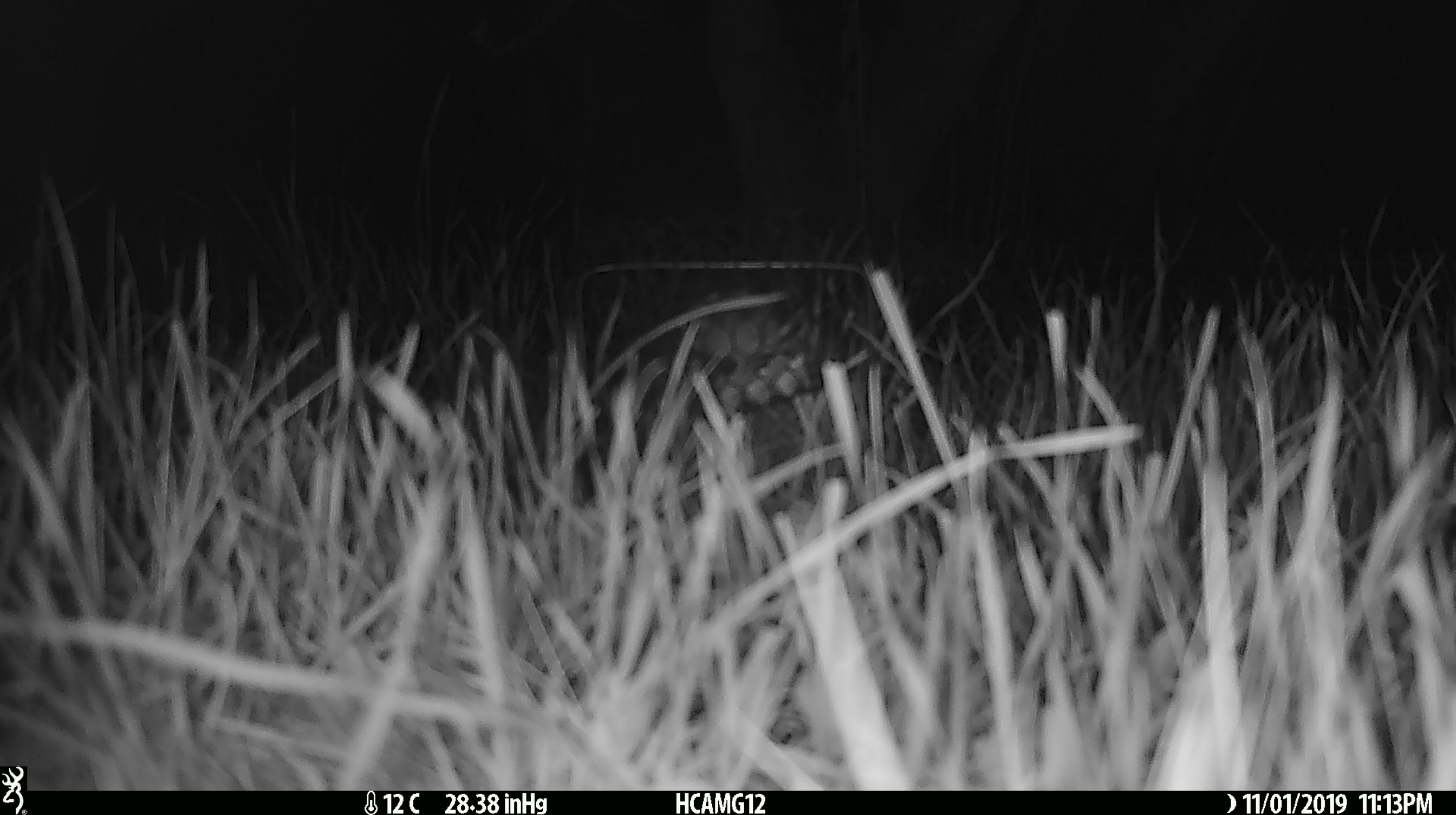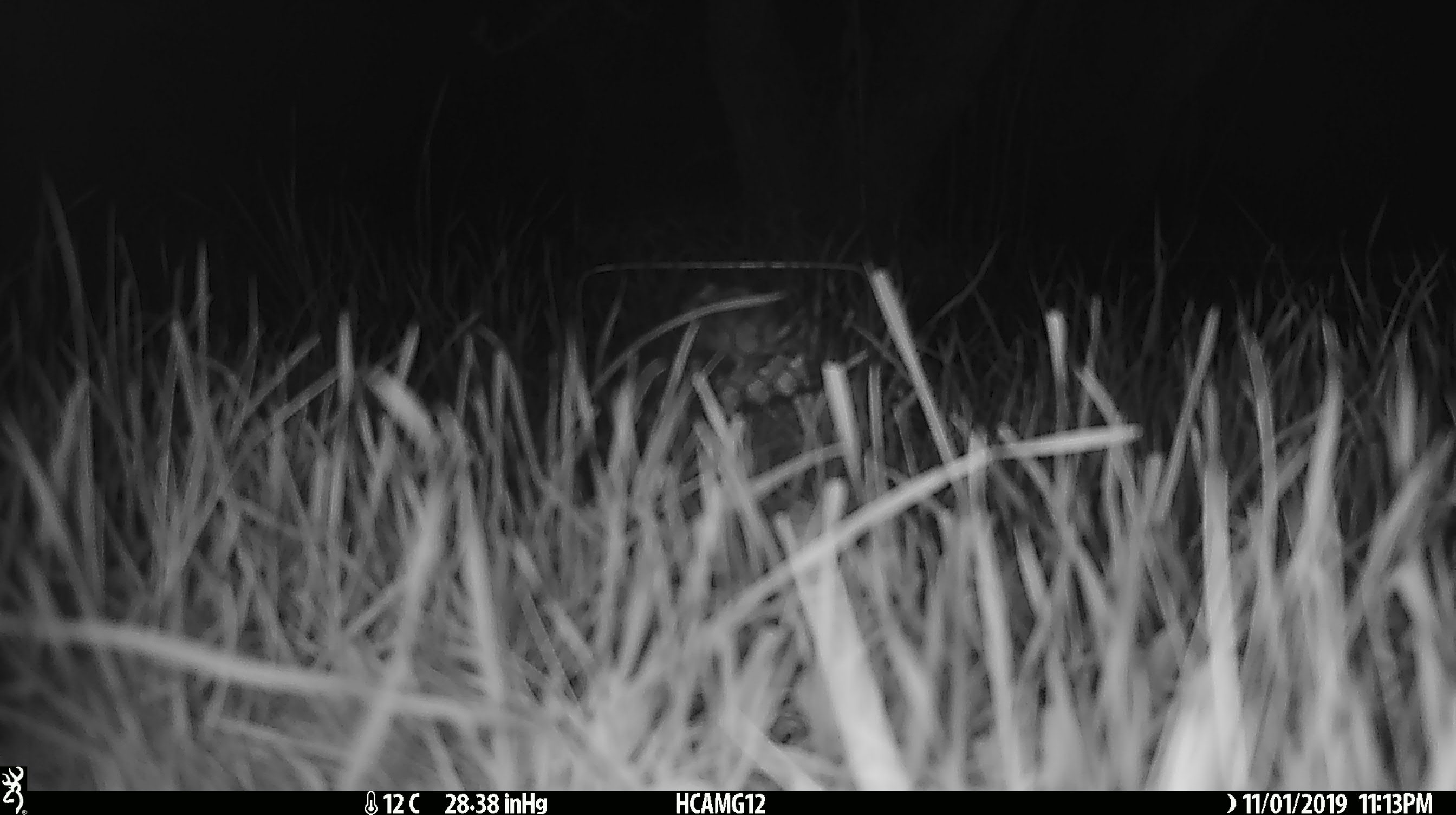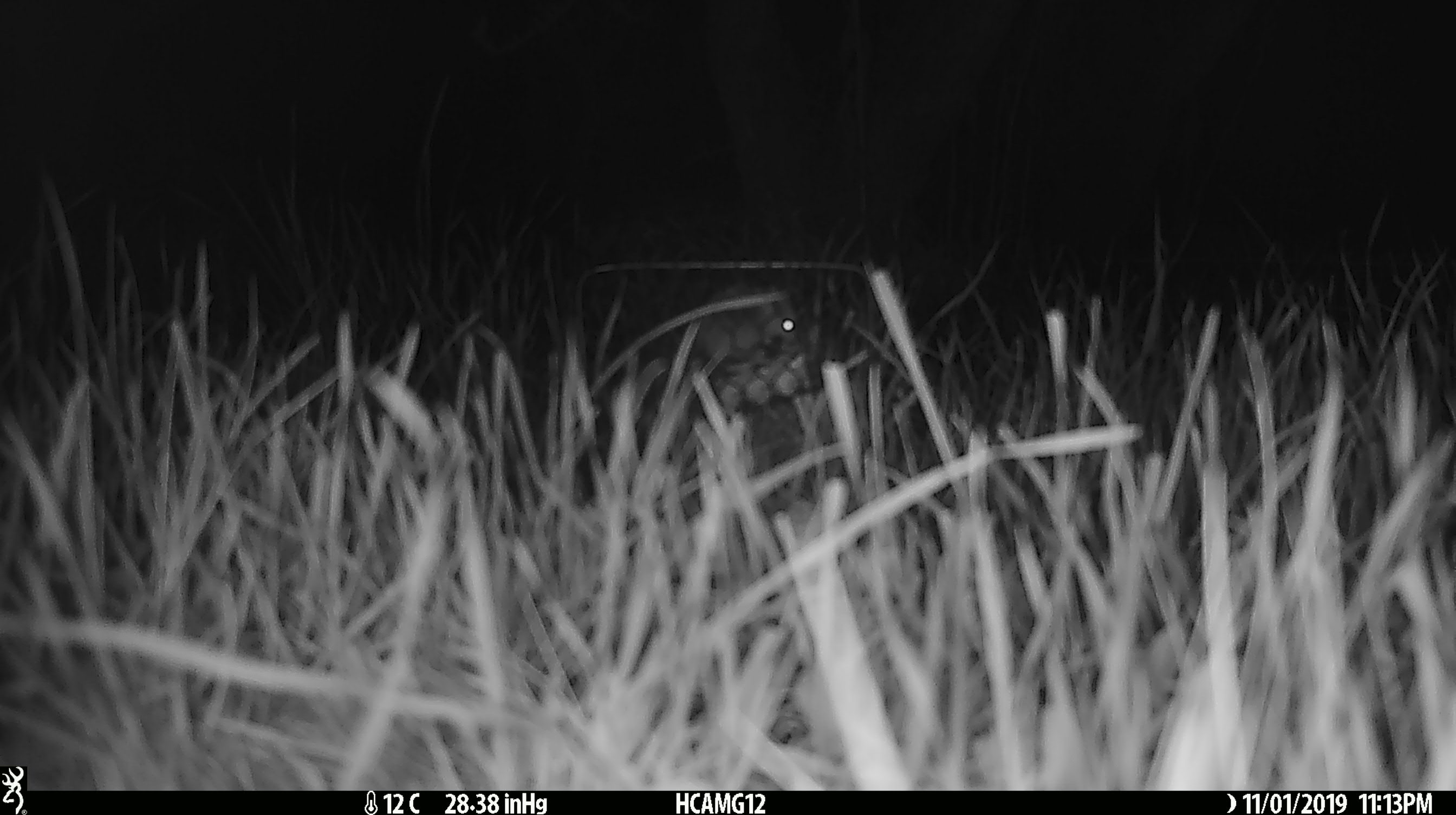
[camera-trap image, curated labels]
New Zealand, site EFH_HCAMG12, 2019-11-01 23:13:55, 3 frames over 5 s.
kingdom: Animalia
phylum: Chordata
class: Mammalia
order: Rodentia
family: Muridae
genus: Mus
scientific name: Mus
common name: mouse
Mouse (Mus).